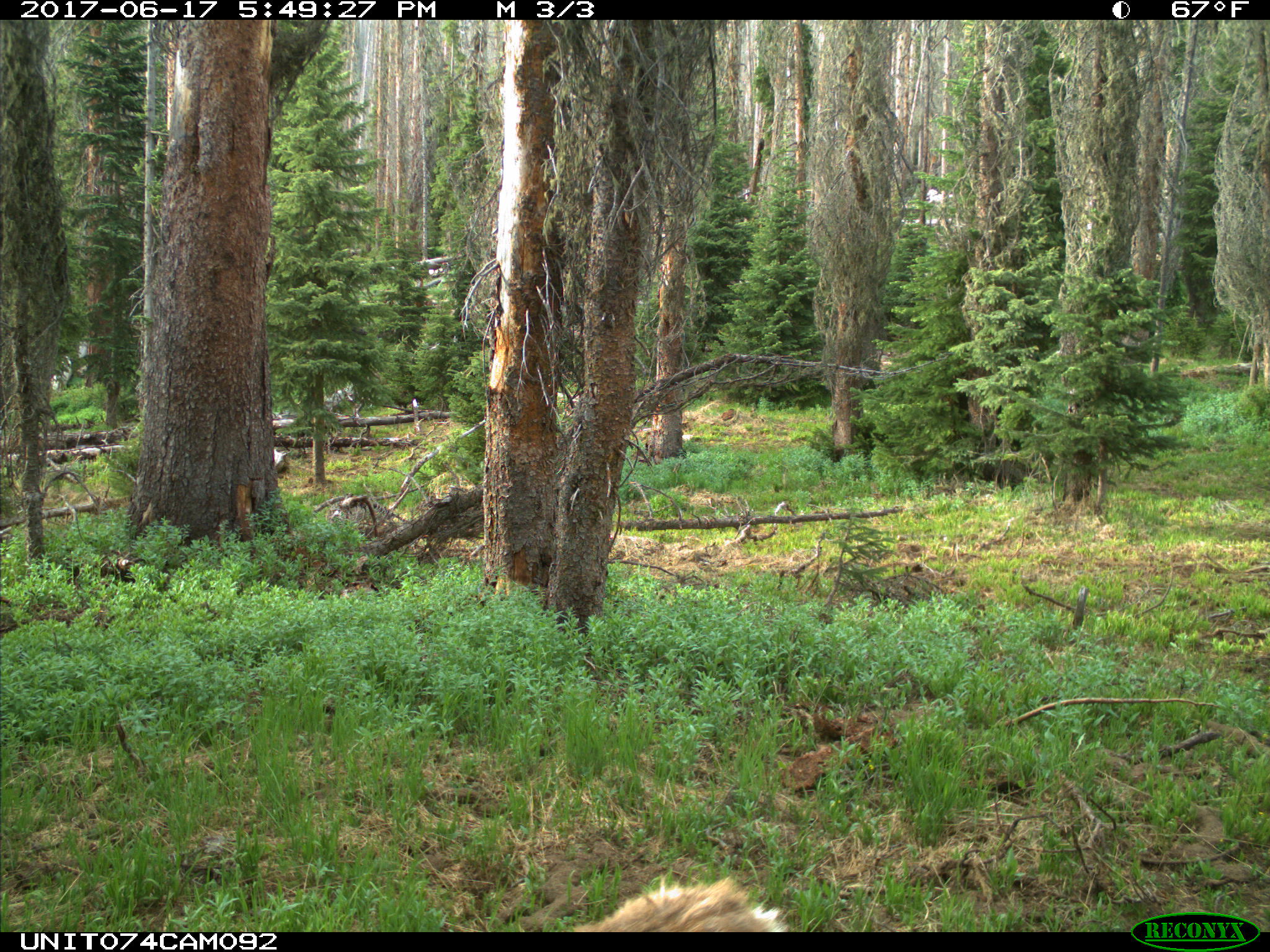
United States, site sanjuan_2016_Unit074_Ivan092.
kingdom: Animalia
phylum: Chordata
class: Mammalia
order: Artiodactyla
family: Cervidae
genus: Odocoileus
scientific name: Odocoileus hemionus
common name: mule deer